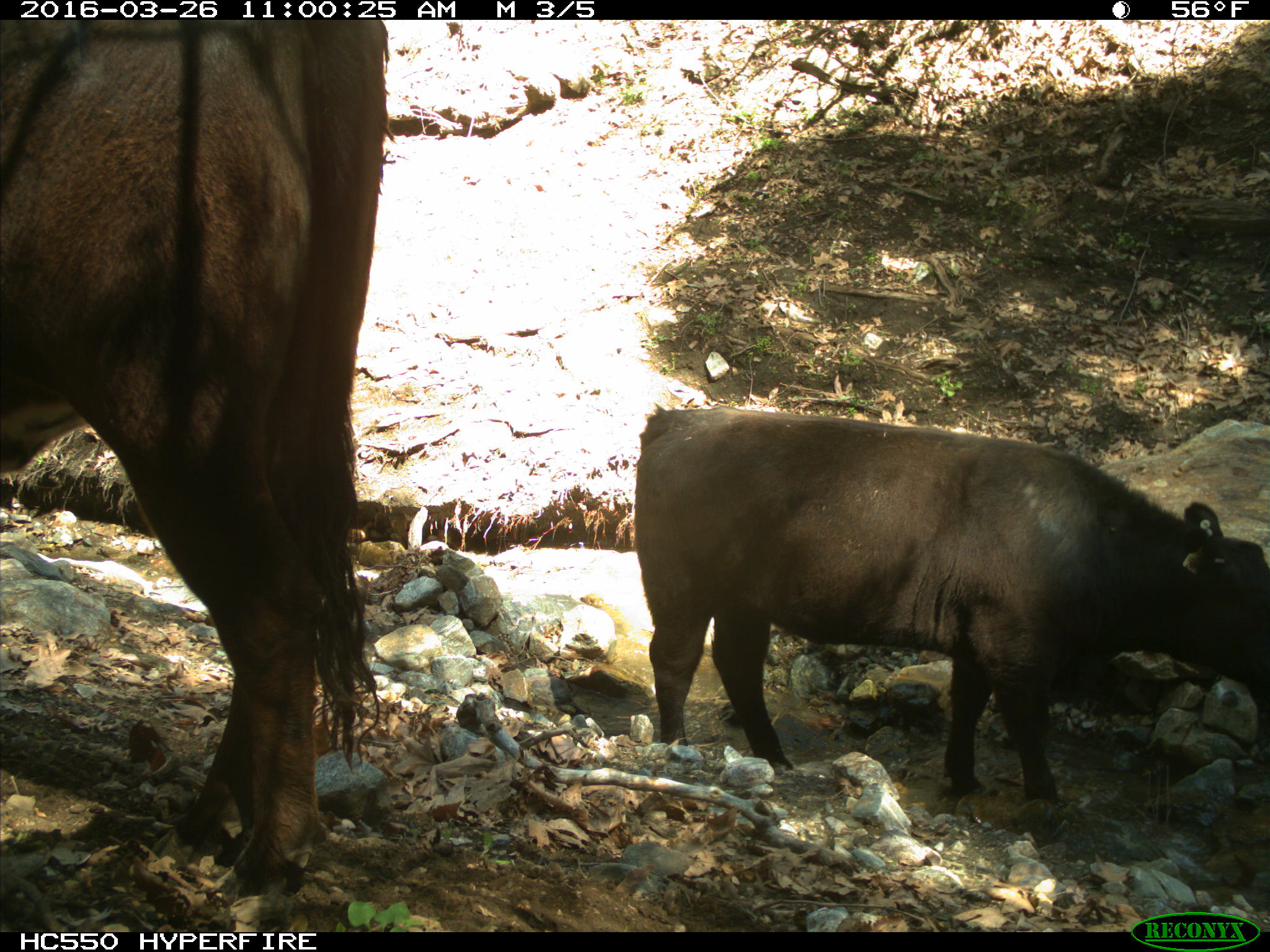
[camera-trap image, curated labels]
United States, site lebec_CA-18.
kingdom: Animalia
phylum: Chordata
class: Mammalia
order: Artiodactyla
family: Bovidae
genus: Bos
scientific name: Bos taurus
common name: domestic cow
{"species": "Bos taurus (domestic cow)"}